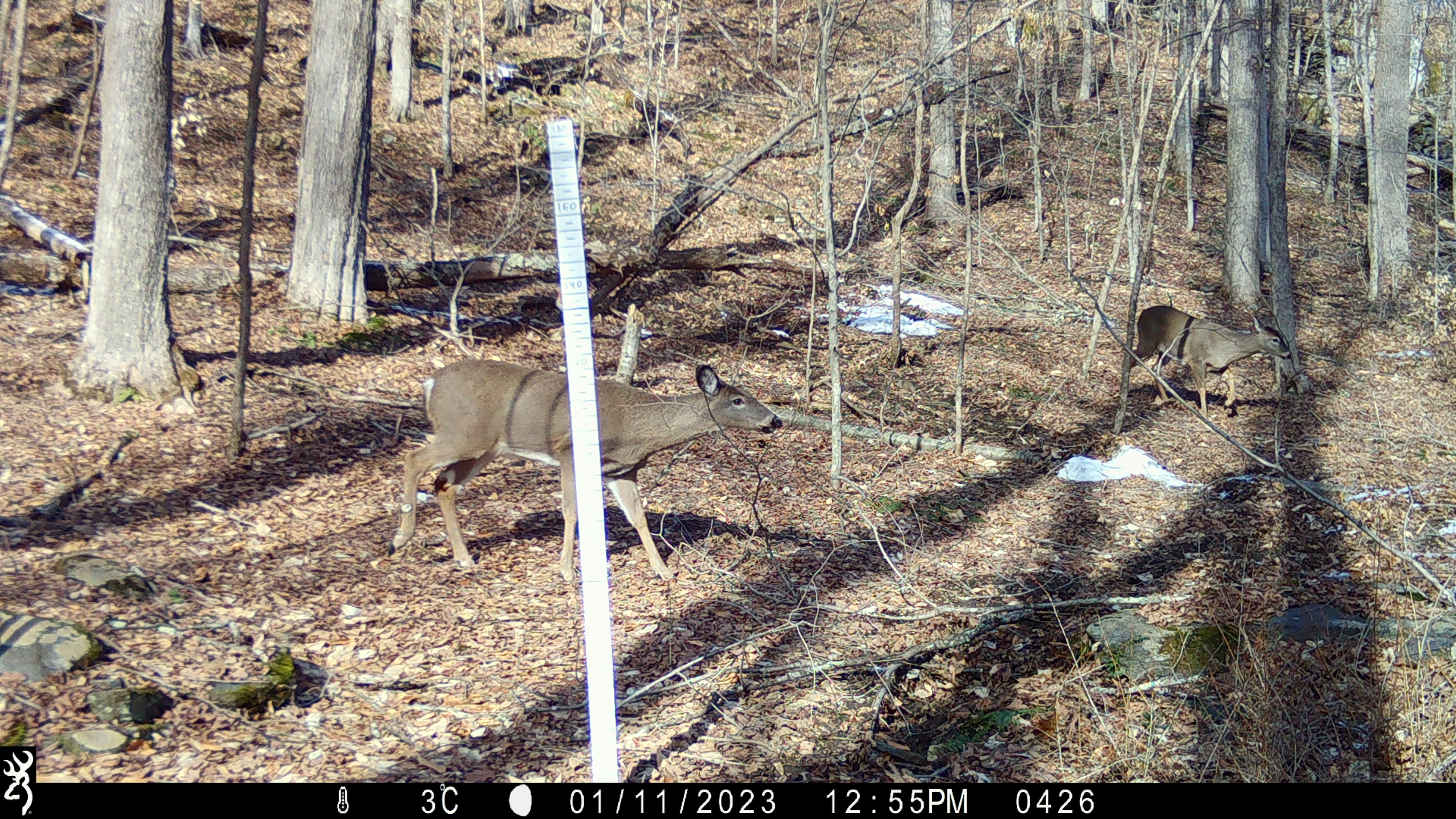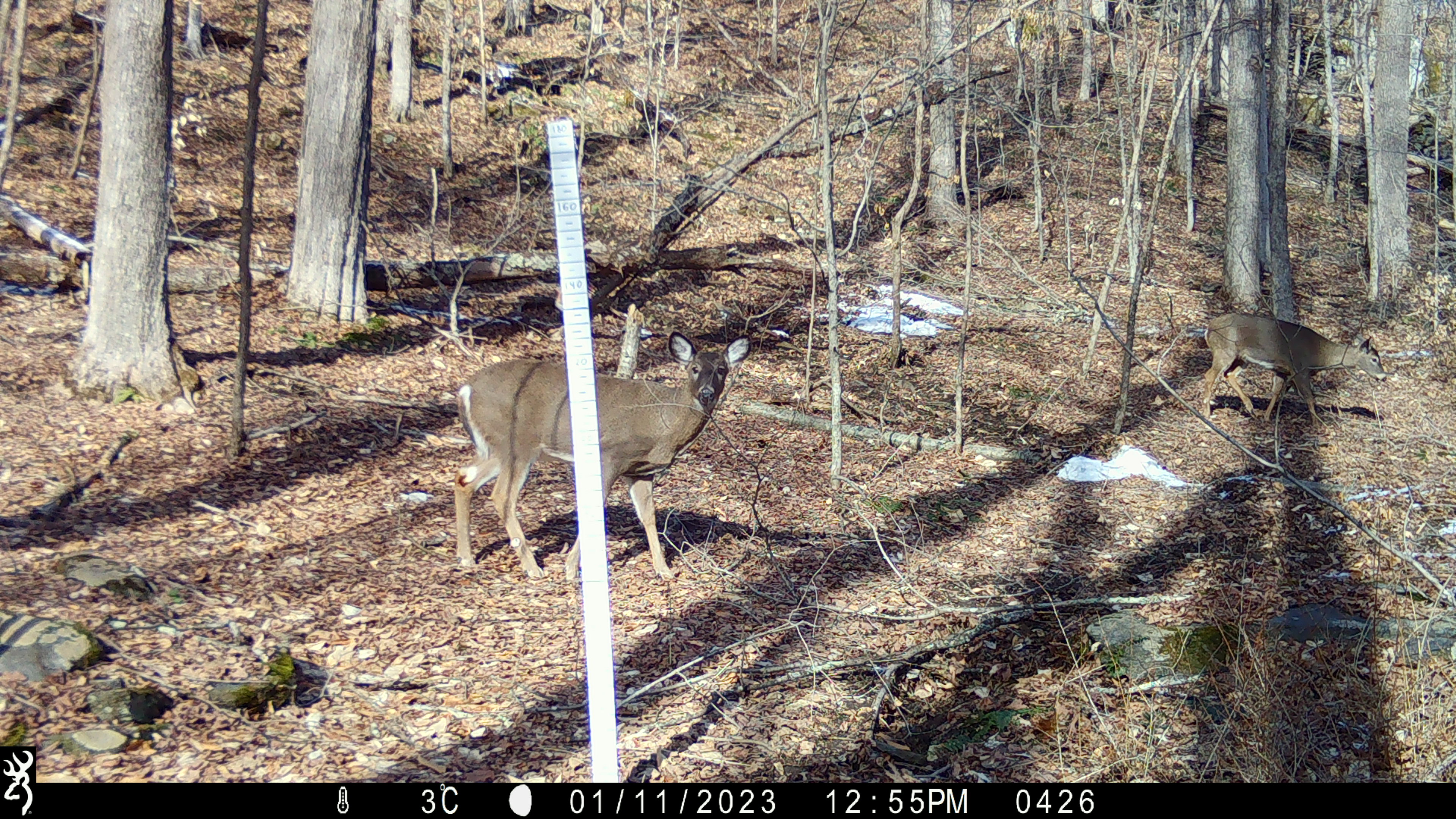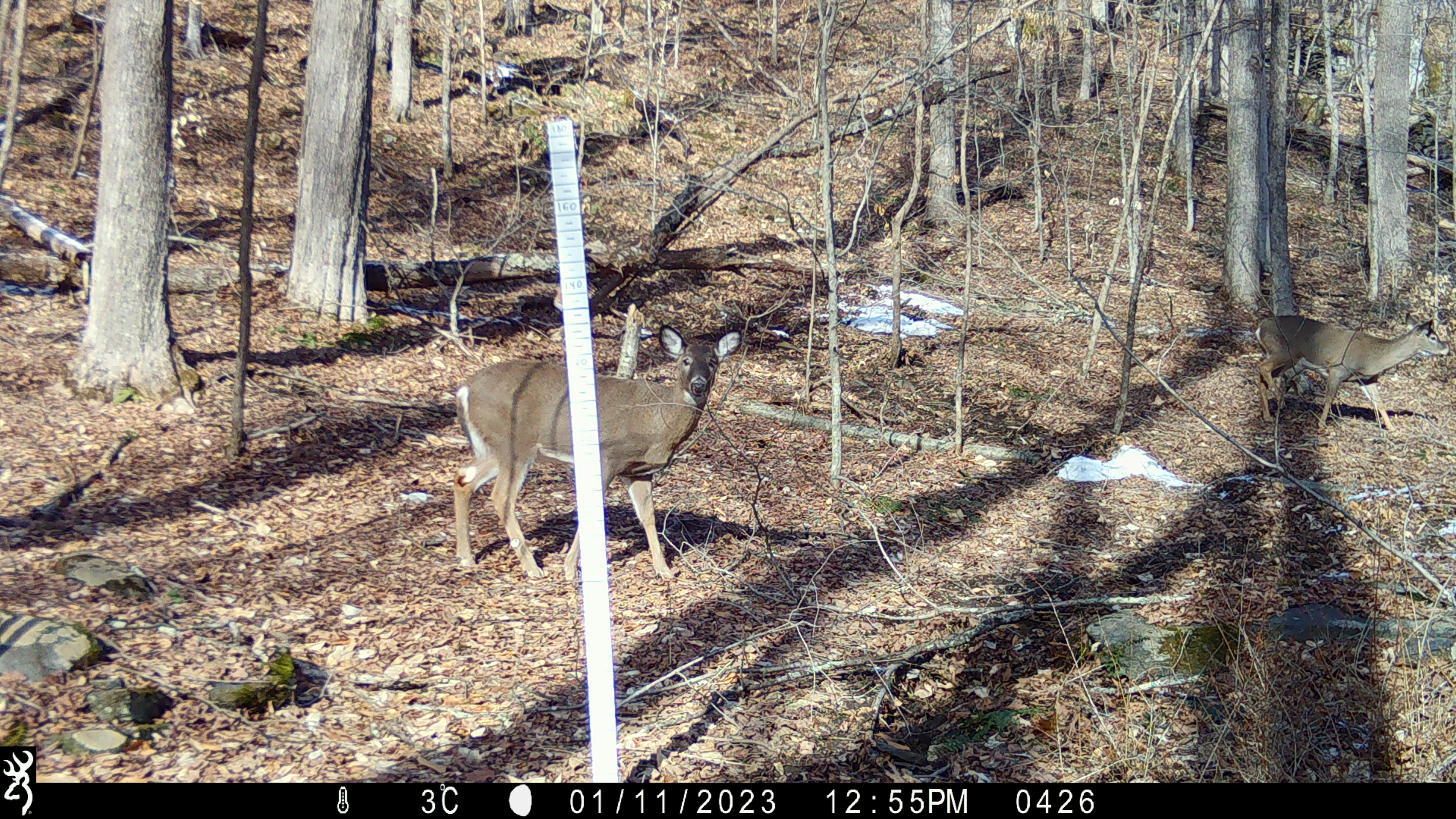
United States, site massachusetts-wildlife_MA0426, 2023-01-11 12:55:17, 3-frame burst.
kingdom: Animalia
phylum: Chordata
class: Mammalia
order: Artiodactyla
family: Cervidae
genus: Odocoileus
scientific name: Odocoileus virginianus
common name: white-tailed deer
White-tailed deer (Odocoileus virginianus).